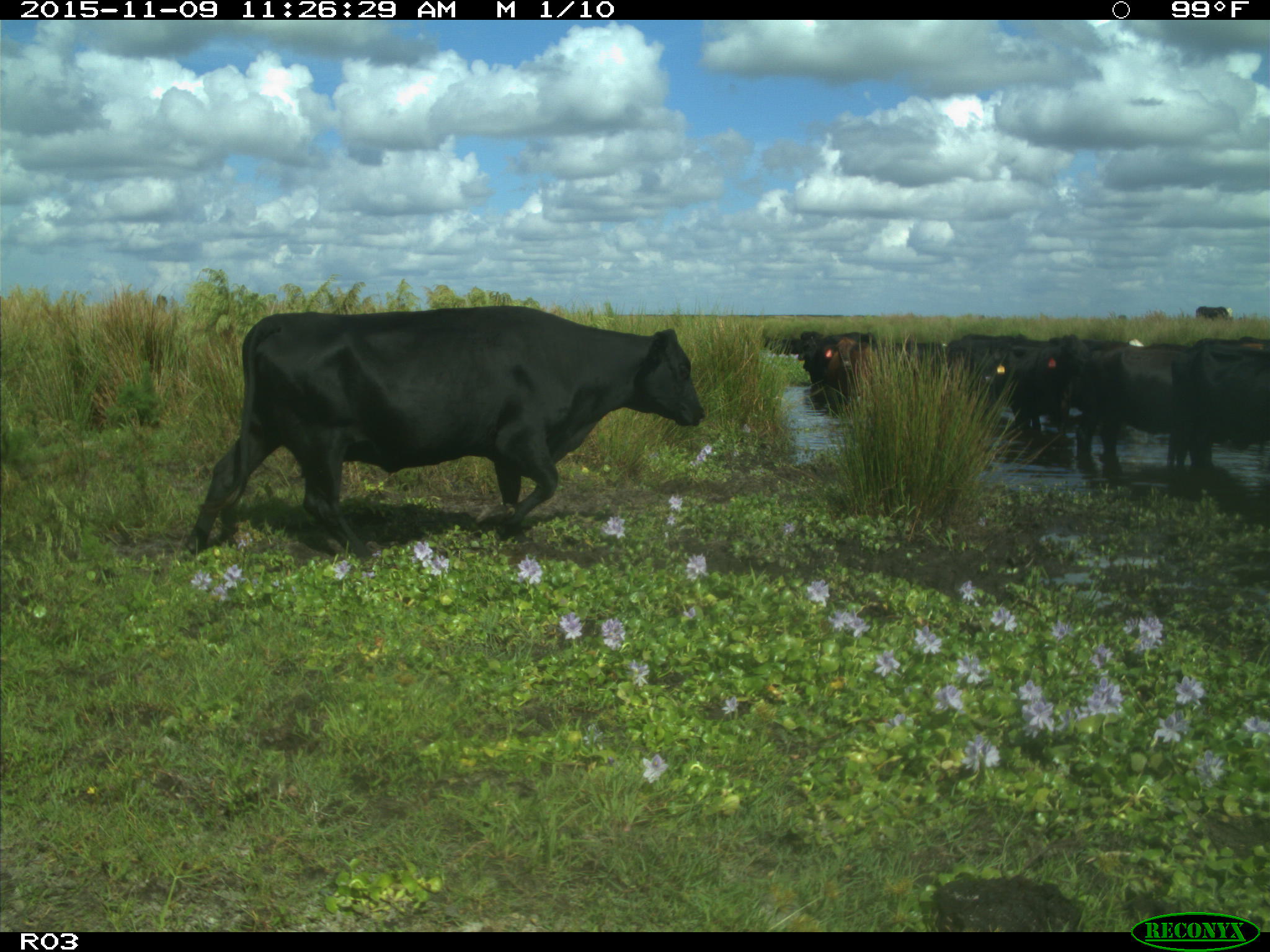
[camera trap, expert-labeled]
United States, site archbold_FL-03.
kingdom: Animalia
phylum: Chordata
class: Mammalia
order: Artiodactyla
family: Bovidae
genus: Bos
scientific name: Bos taurus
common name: domestic cow